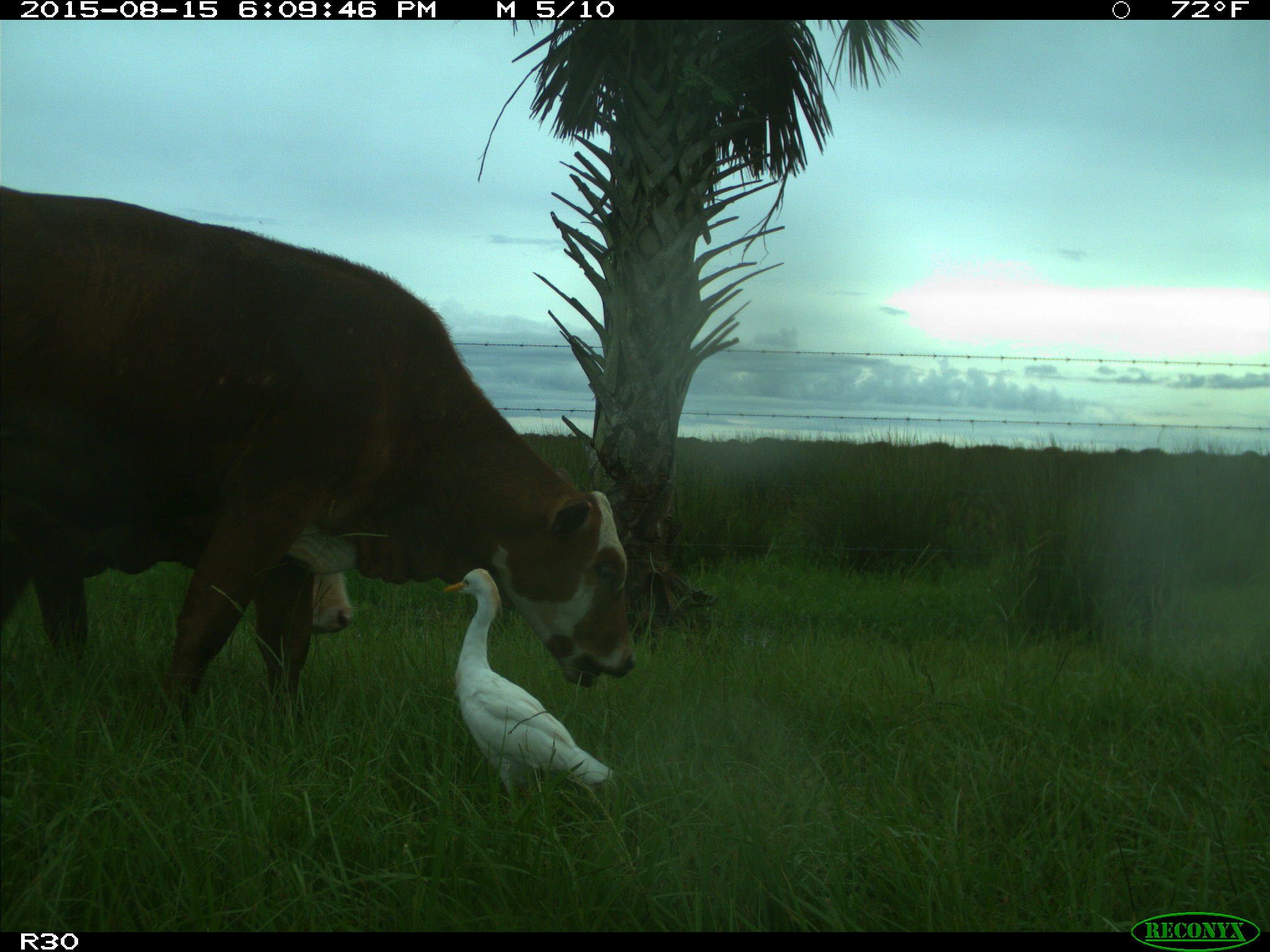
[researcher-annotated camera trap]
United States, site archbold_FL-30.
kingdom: Animalia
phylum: Chordata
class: Mammalia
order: Artiodactyla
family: Bovidae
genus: Bos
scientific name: Bos taurus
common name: domestic cow